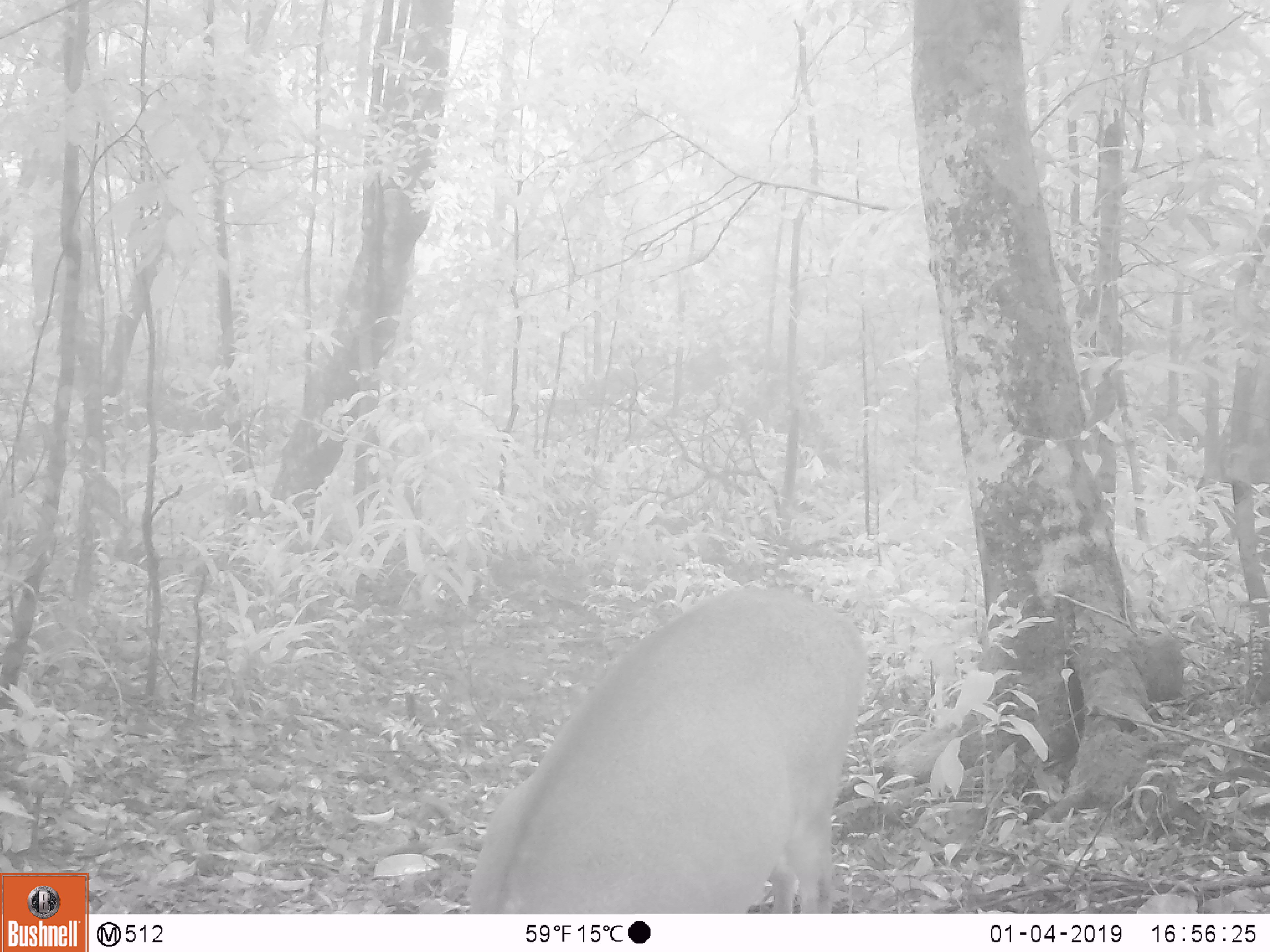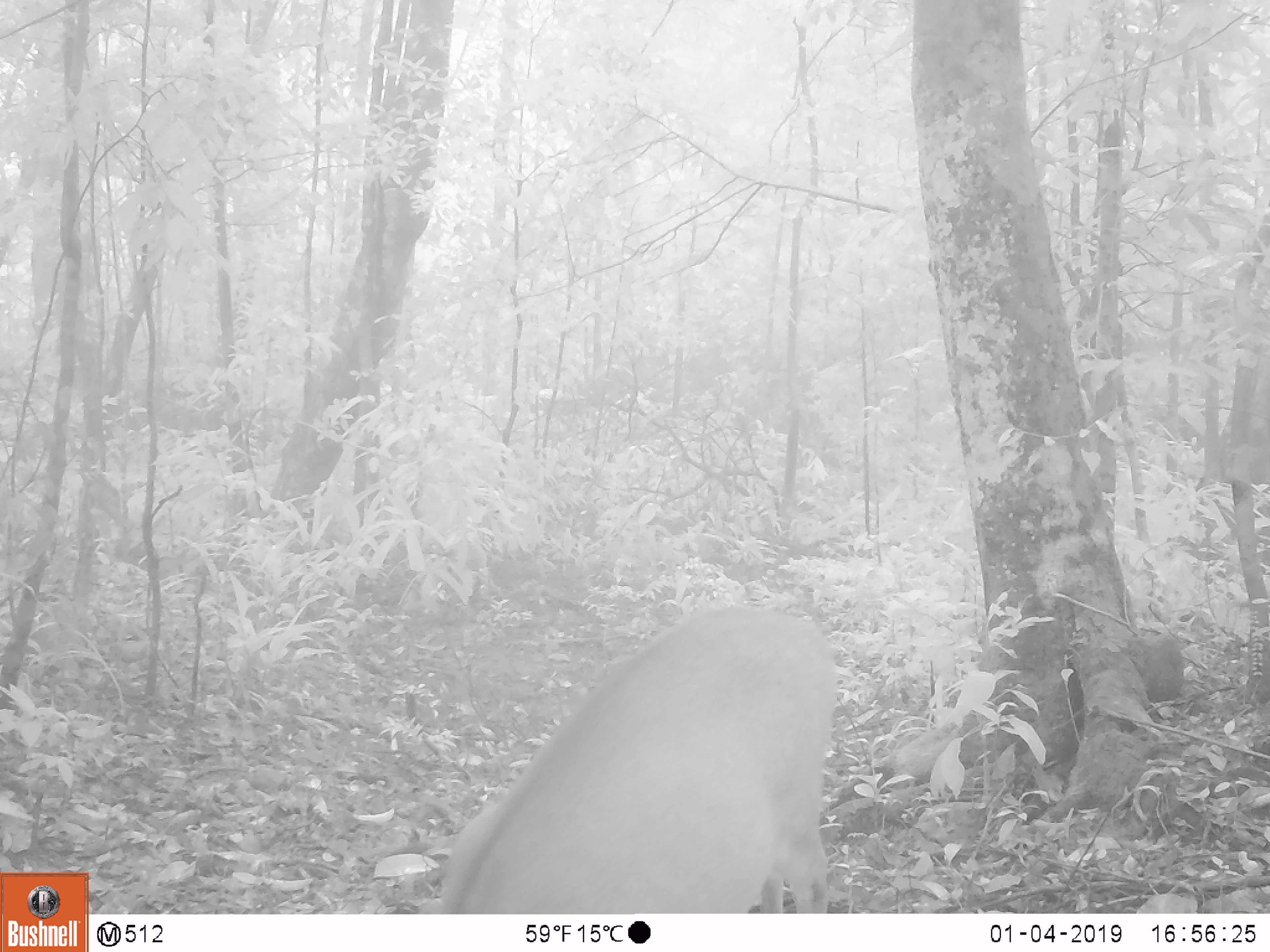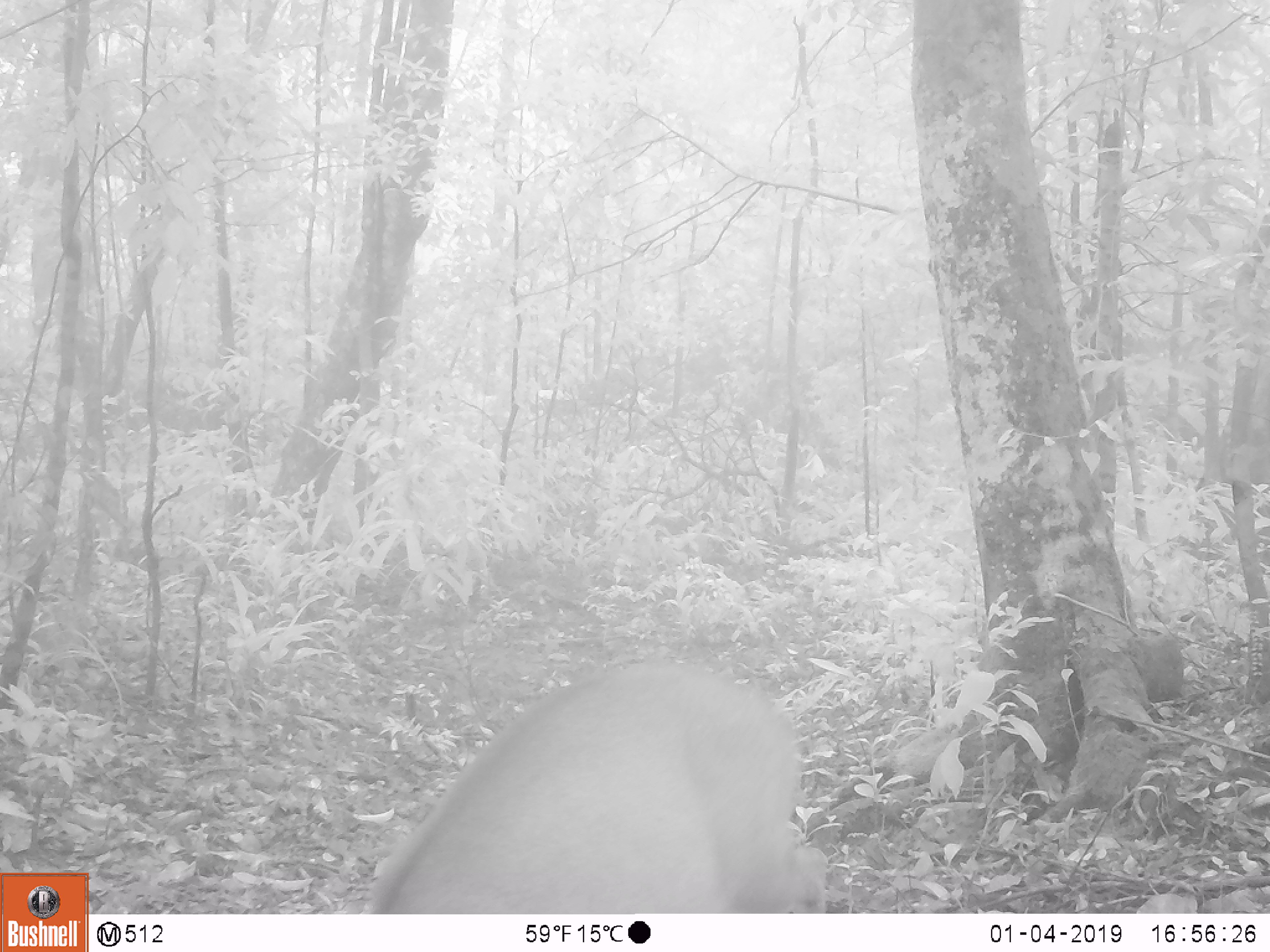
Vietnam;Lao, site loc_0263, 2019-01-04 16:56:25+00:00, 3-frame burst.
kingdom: Animalia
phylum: Chordata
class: Mammalia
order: Artiodactyla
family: Cervidae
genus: Muntiacus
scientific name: Muntiacus vuquangensis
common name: large-antlered muntjac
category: large antlered muntjac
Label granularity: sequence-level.